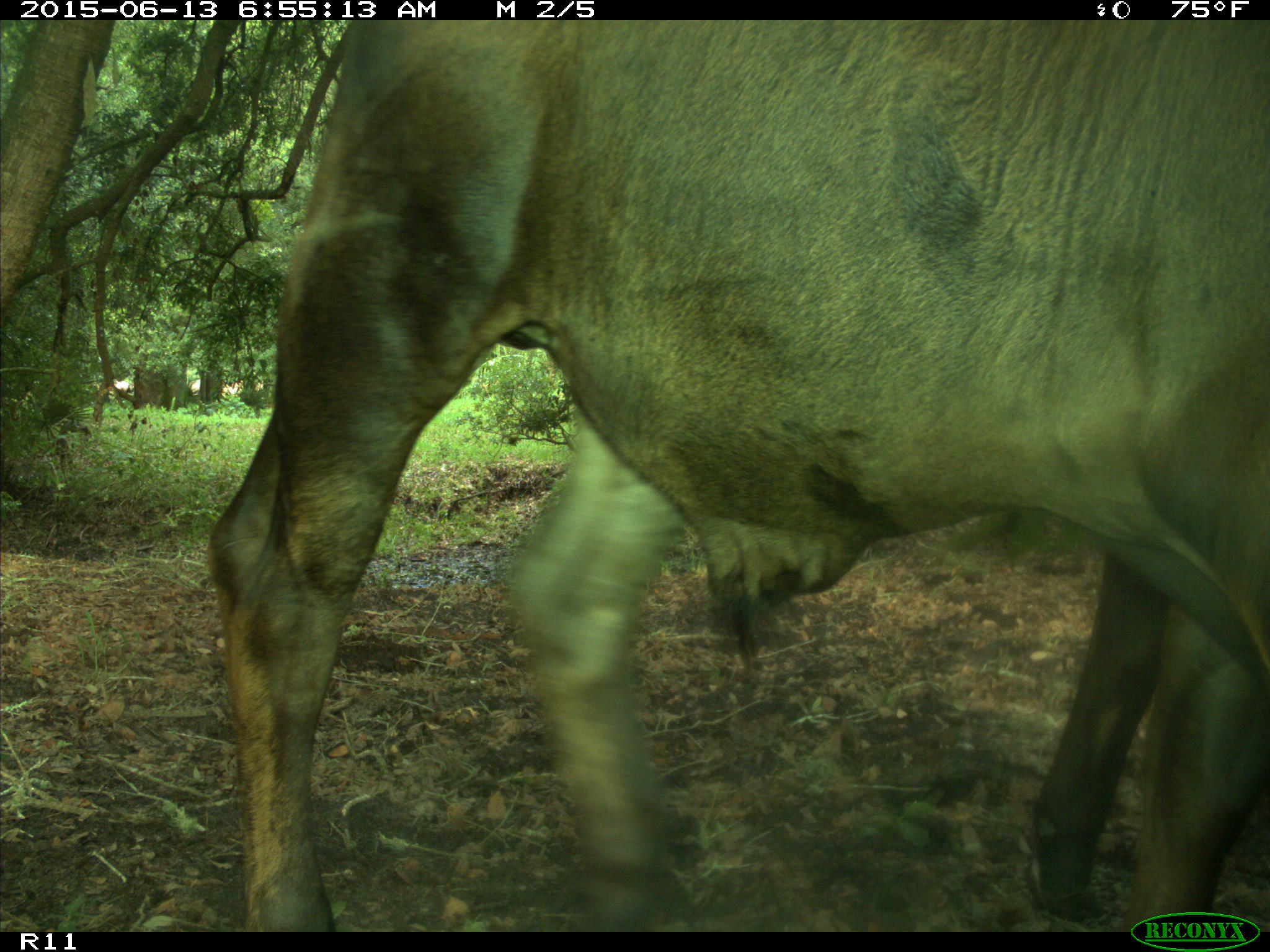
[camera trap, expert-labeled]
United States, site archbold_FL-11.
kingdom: Animalia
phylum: Chordata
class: Mammalia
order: Artiodactyla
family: Bovidae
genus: Bos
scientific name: Bos taurus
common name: domestic cow